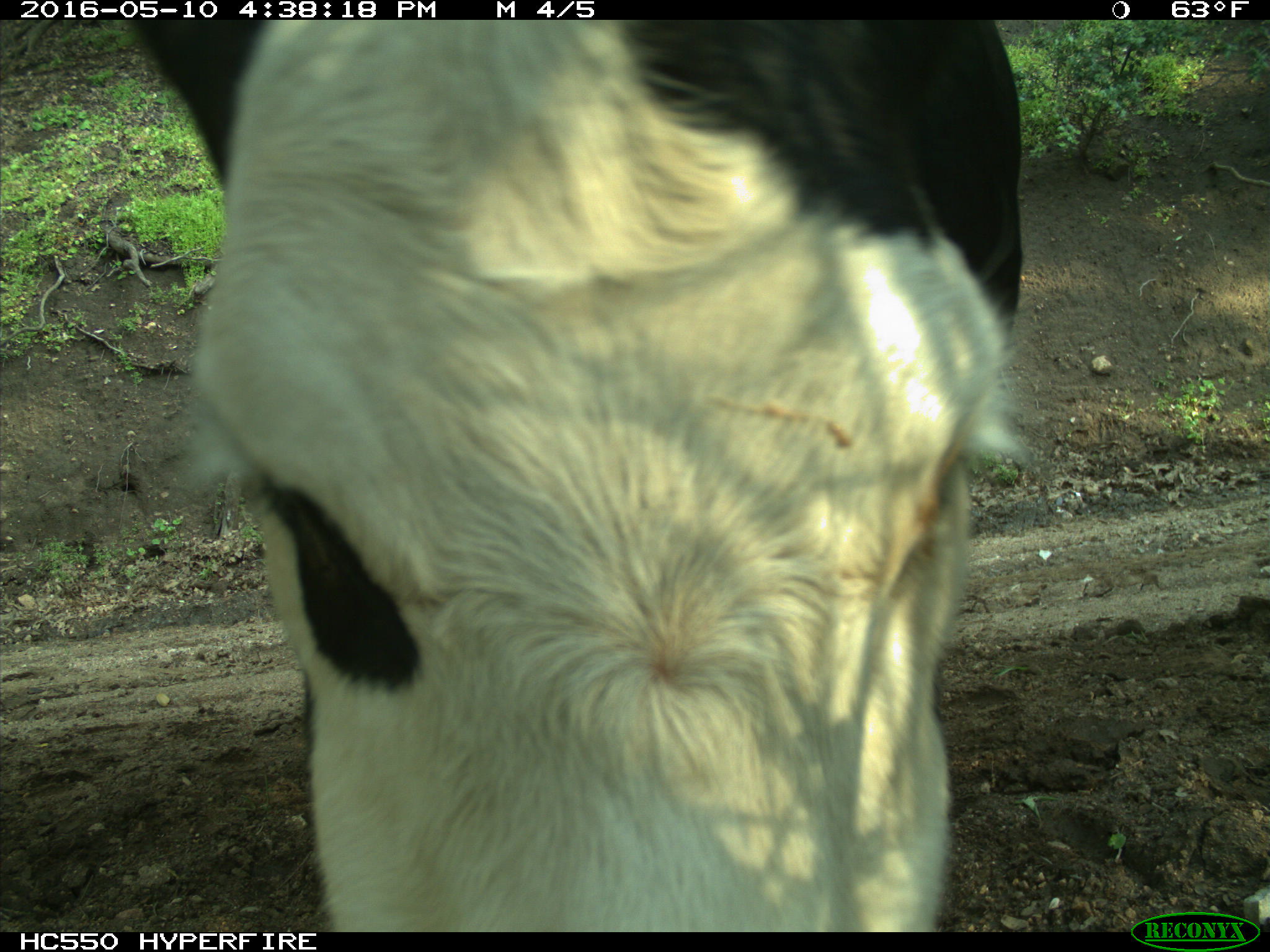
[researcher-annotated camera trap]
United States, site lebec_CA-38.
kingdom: Animalia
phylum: Chordata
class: Mammalia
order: Artiodactyla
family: Bovidae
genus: Bos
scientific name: Bos taurus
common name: domestic cow